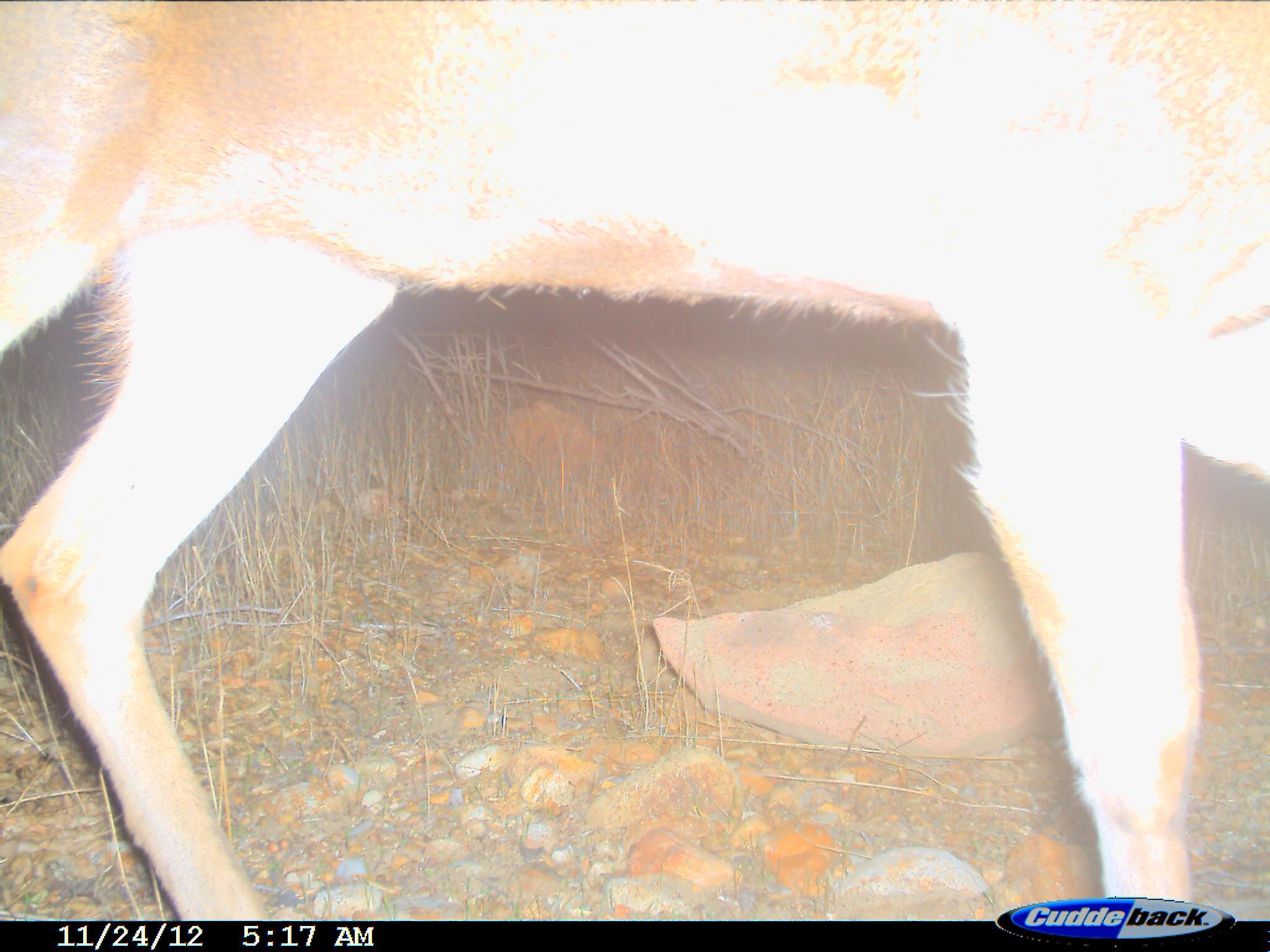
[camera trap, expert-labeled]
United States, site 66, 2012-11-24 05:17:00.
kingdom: Animalia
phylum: Chordata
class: Mammalia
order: Artiodactyla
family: Cervidae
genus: Odocoileus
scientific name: Odocoileus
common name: deer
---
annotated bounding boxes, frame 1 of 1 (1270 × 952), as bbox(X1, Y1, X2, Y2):
deer: bbox(2, 0, 1269, 921)